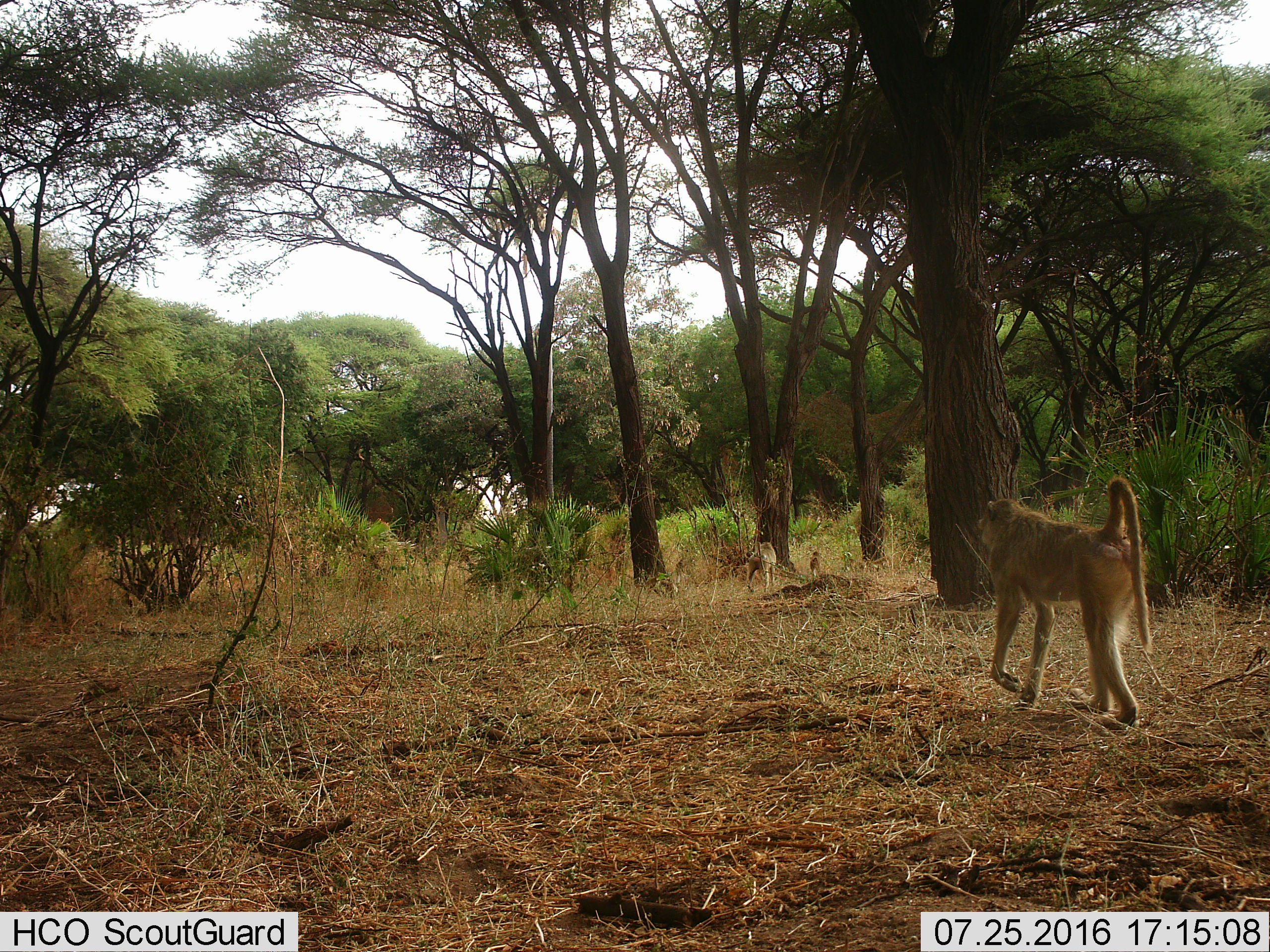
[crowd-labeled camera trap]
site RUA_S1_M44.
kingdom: Animalia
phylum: Chordata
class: Mammalia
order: Primates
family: Cercopithecidae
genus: Papio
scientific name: Papio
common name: baboon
Baboon (Papio), count 3. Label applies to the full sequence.